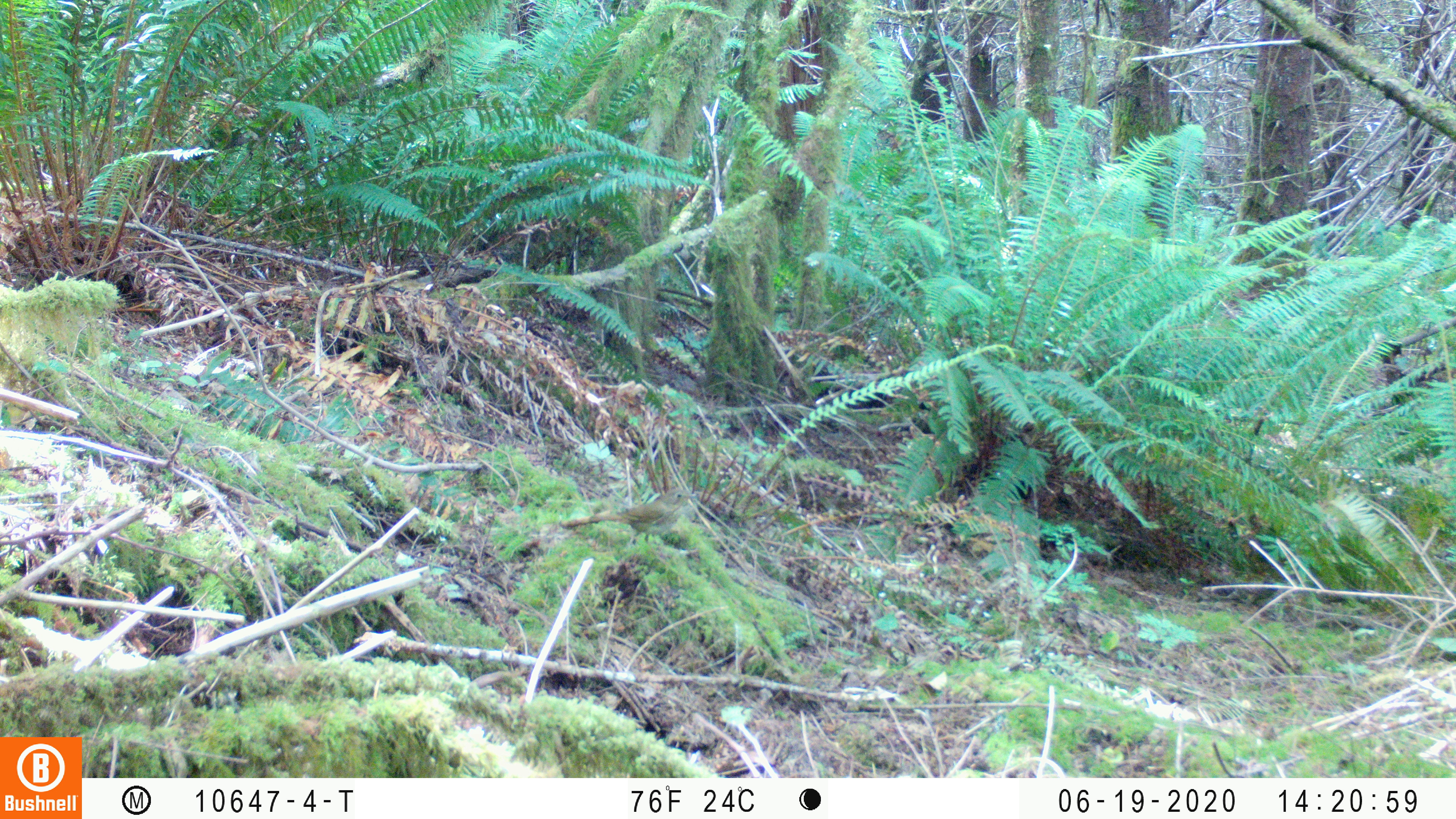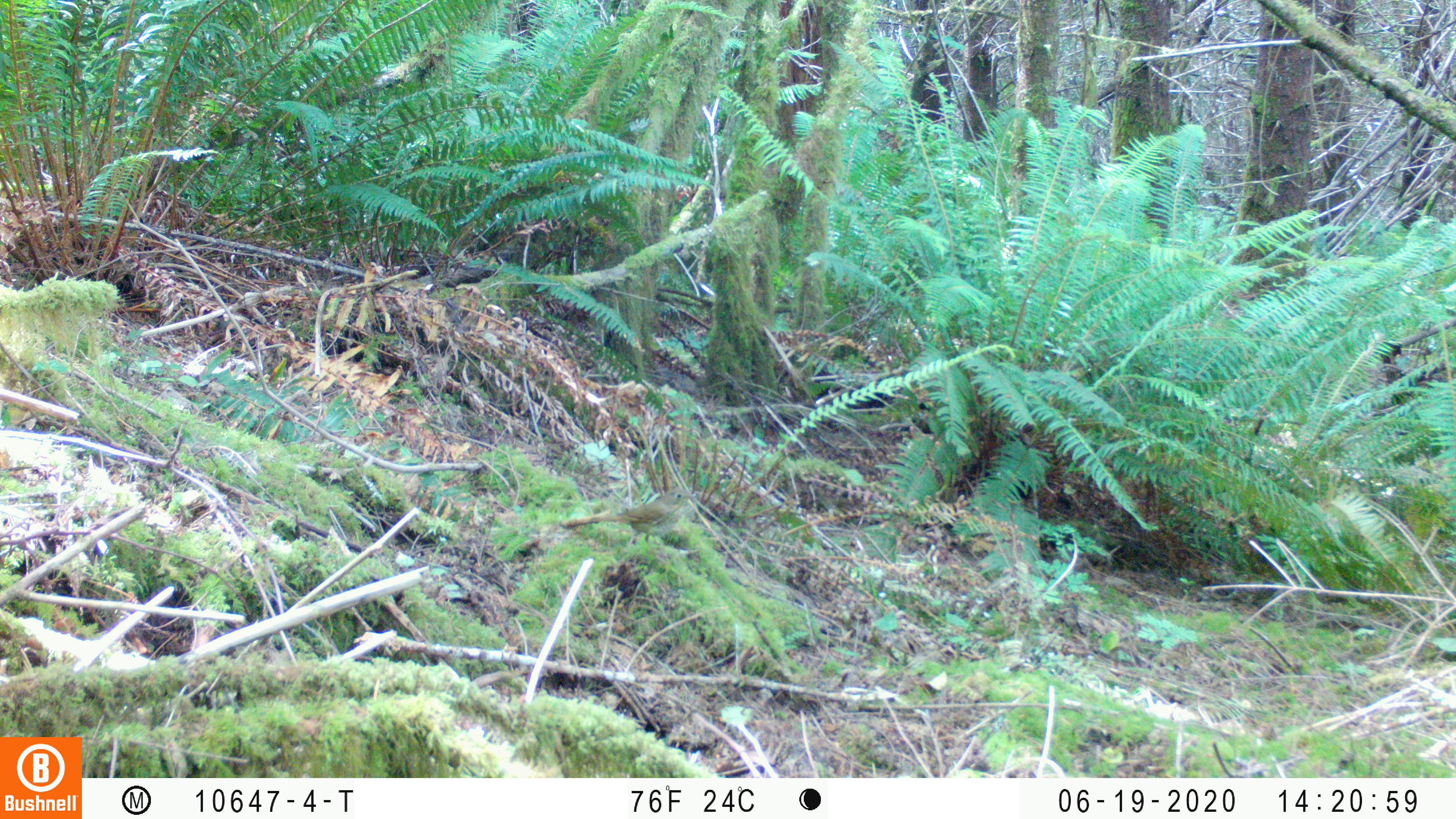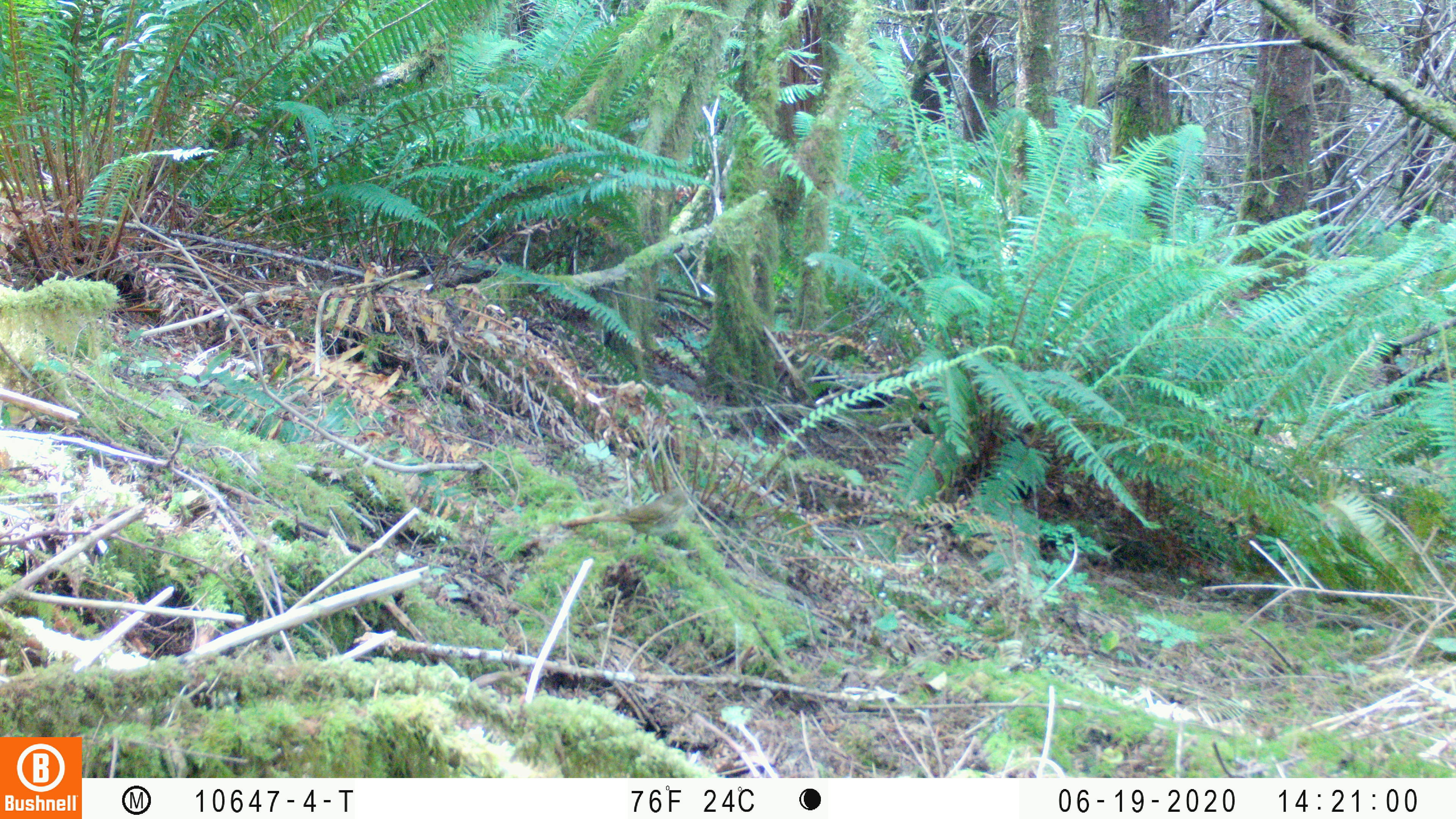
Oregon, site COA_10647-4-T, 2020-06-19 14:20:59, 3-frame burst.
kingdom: Animalia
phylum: Chordata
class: Aves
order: Passeriformes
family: Turdidae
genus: Catharus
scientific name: Catharus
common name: brown thrushes and nightingale-thrushes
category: catharus species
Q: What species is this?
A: Catharus species (brown thrushes and nightingale-thrushes) (Catharus).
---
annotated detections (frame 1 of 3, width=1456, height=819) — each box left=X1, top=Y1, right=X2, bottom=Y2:
catharus species: left=551, top=477, right=716, bottom=557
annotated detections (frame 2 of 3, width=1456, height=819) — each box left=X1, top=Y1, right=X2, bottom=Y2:
catharus species: left=546, top=477, right=716, bottom=567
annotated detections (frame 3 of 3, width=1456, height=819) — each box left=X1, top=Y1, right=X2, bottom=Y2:
catharus species: left=549, top=479, right=711, bottom=562